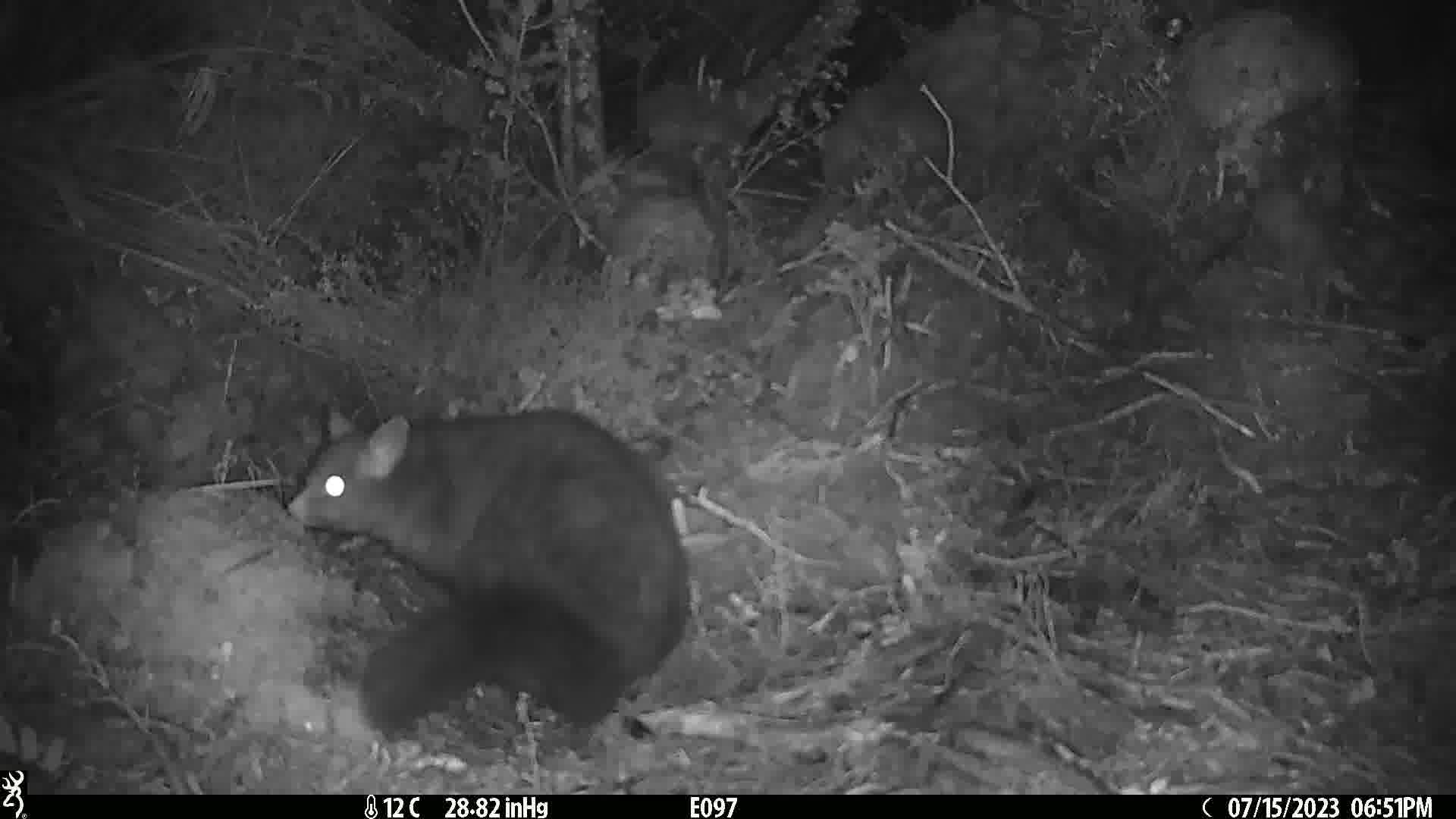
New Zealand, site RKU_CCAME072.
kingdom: Animalia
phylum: Chordata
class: Mammalia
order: Diprotodontia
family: Phalangeridae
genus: Trichosurus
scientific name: Trichosurus vulpecula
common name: common brushtail possum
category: possum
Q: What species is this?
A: Possum (common brushtail possum) (Trichosurus vulpecula).